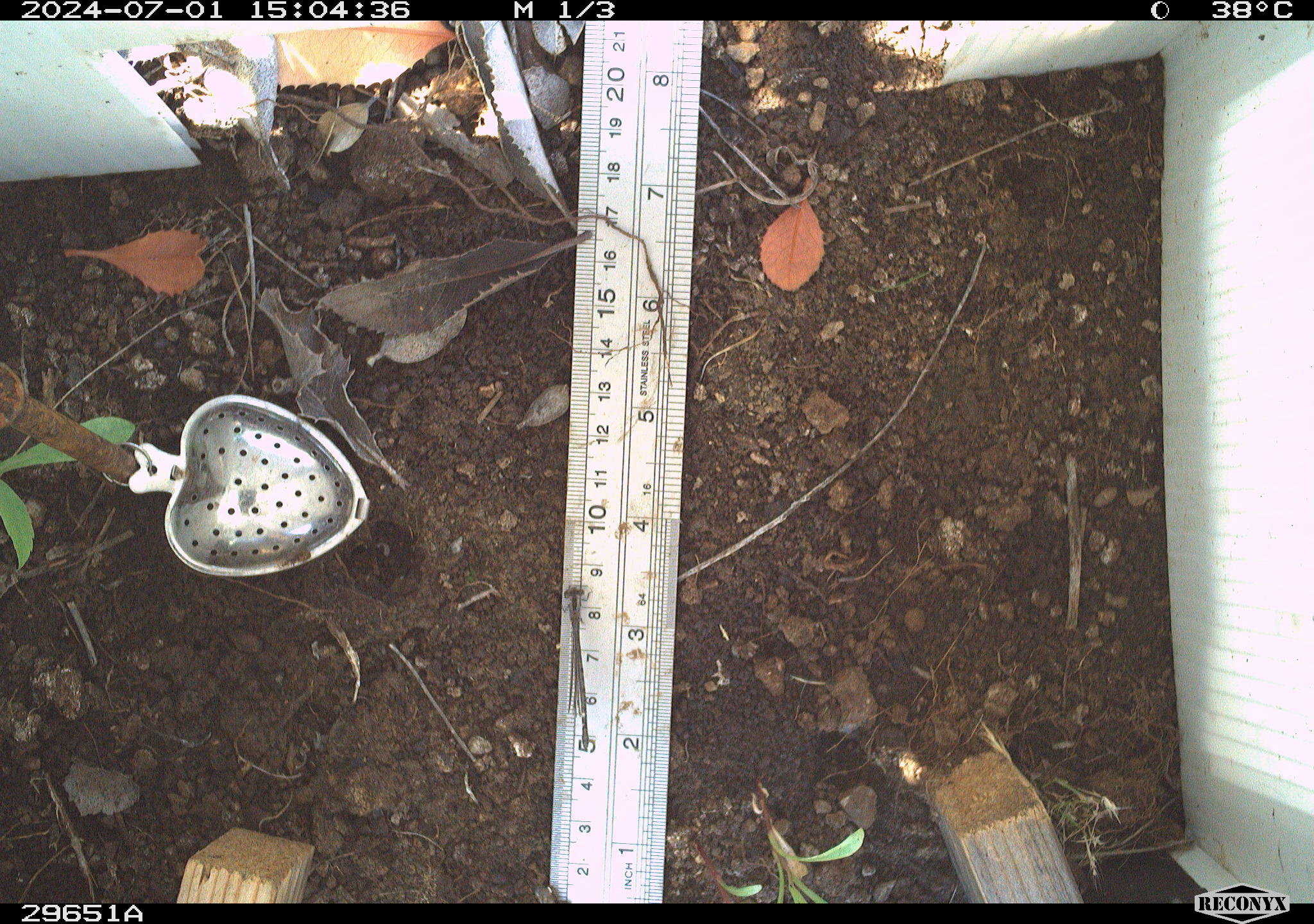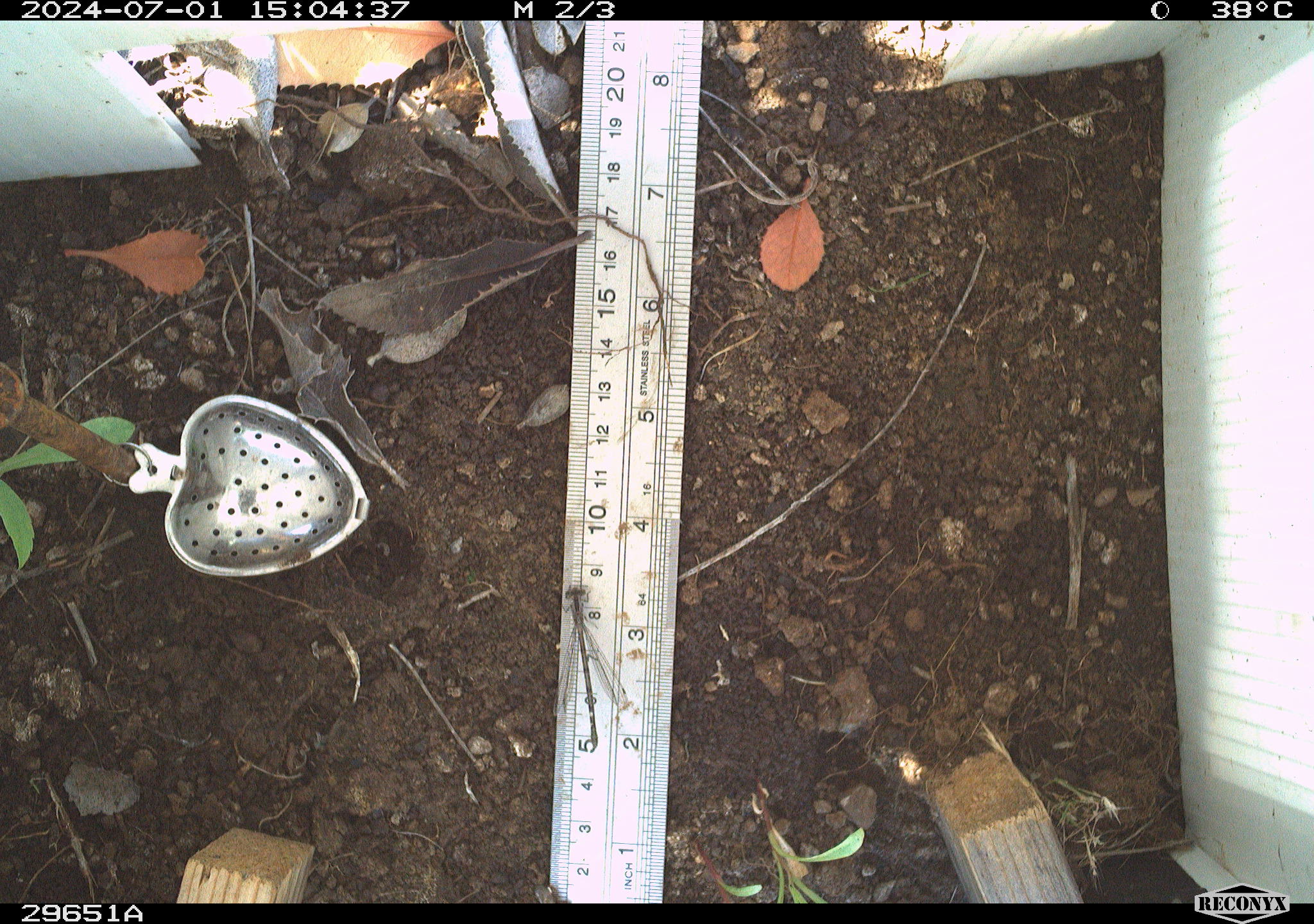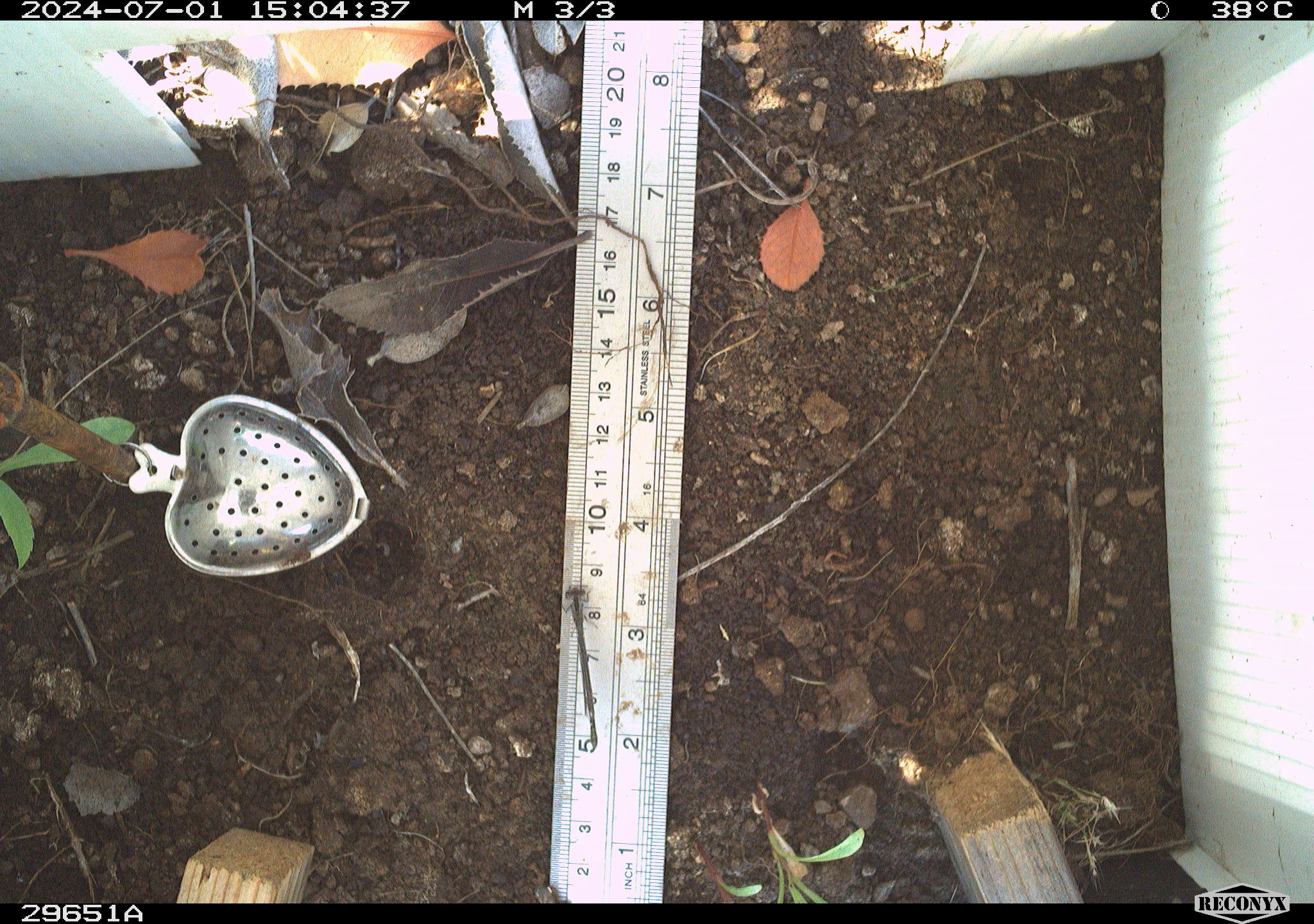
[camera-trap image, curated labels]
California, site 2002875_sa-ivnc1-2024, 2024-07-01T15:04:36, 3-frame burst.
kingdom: Animalia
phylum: Arthropoda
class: Insecta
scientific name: Insecta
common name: insect